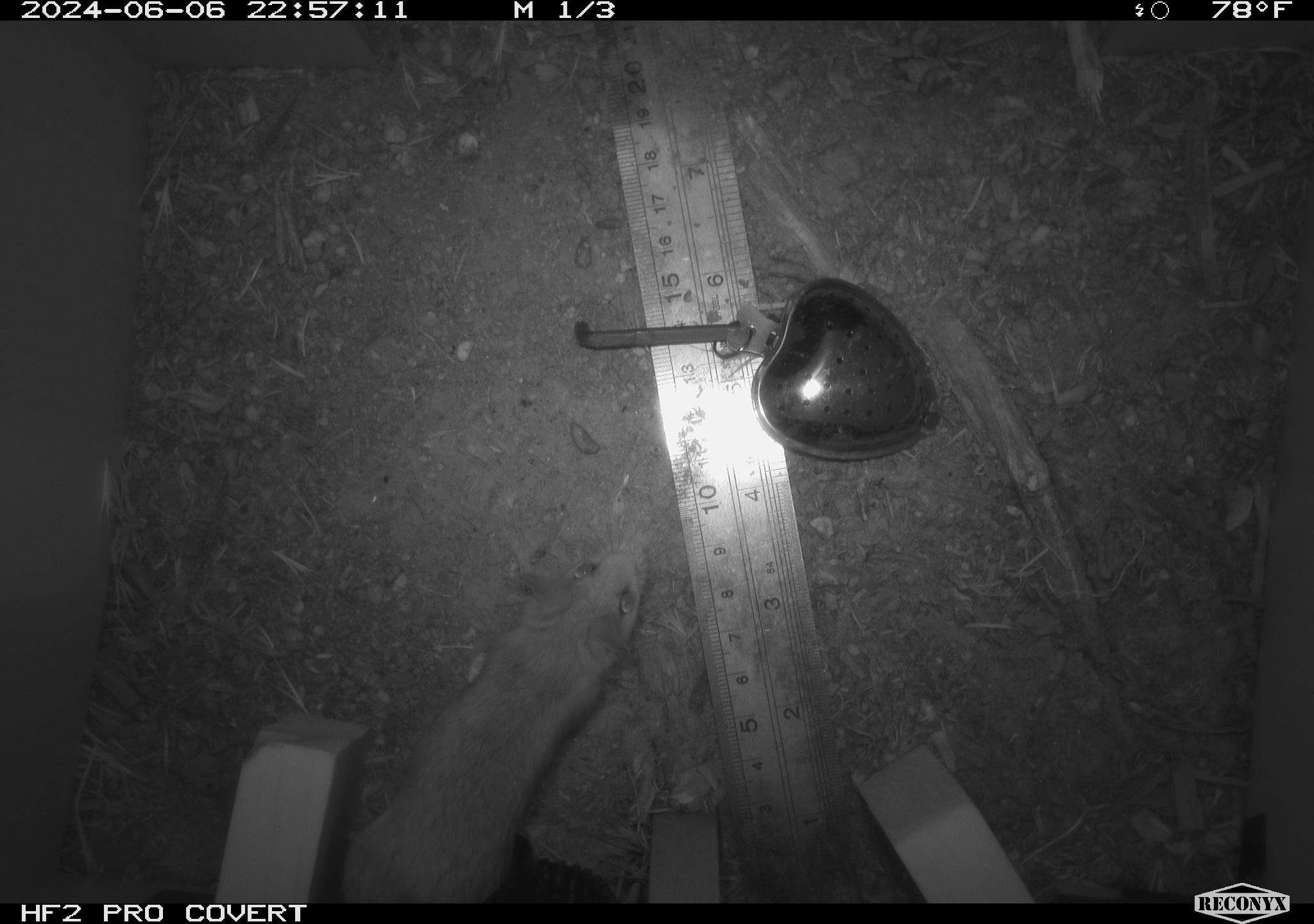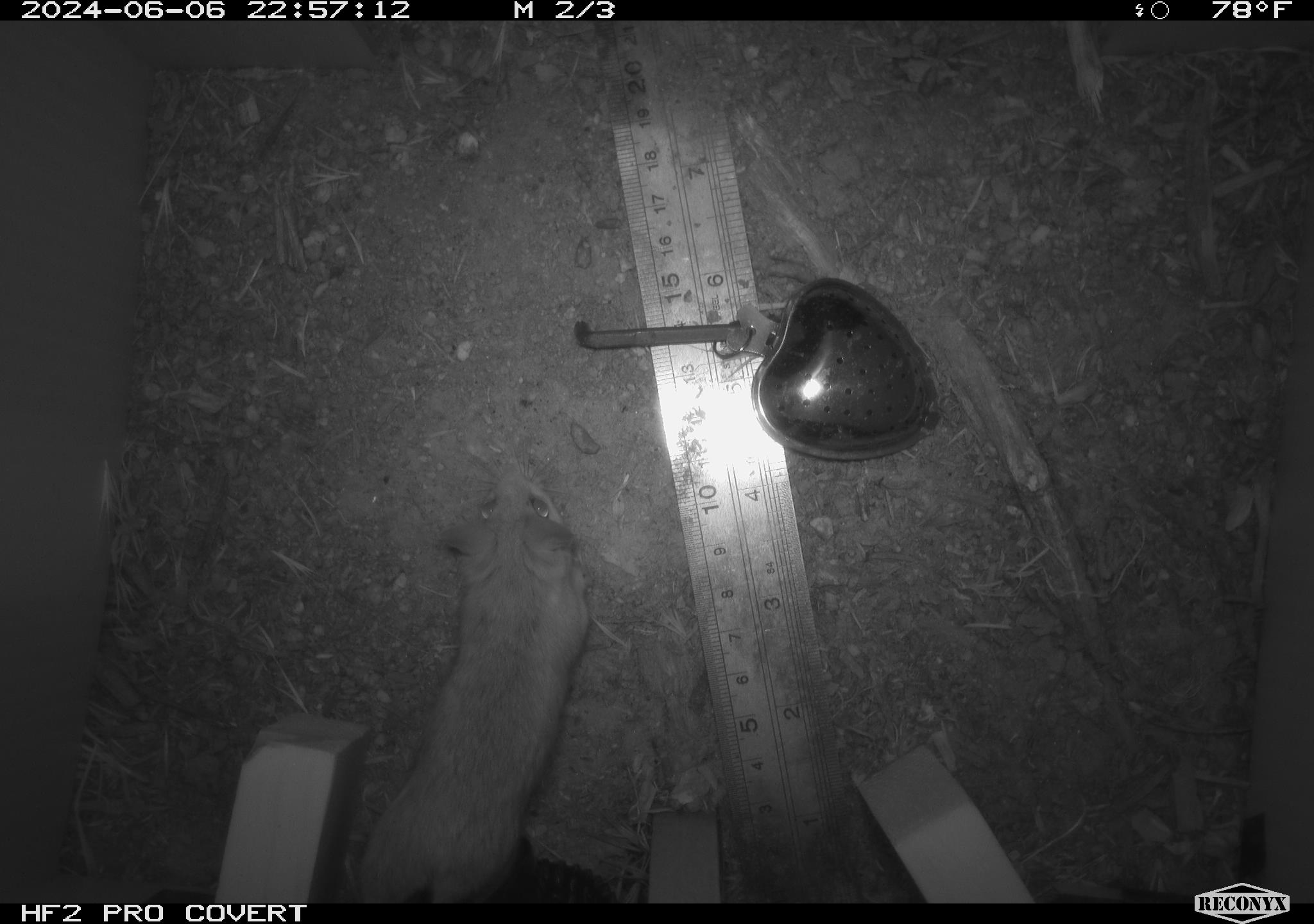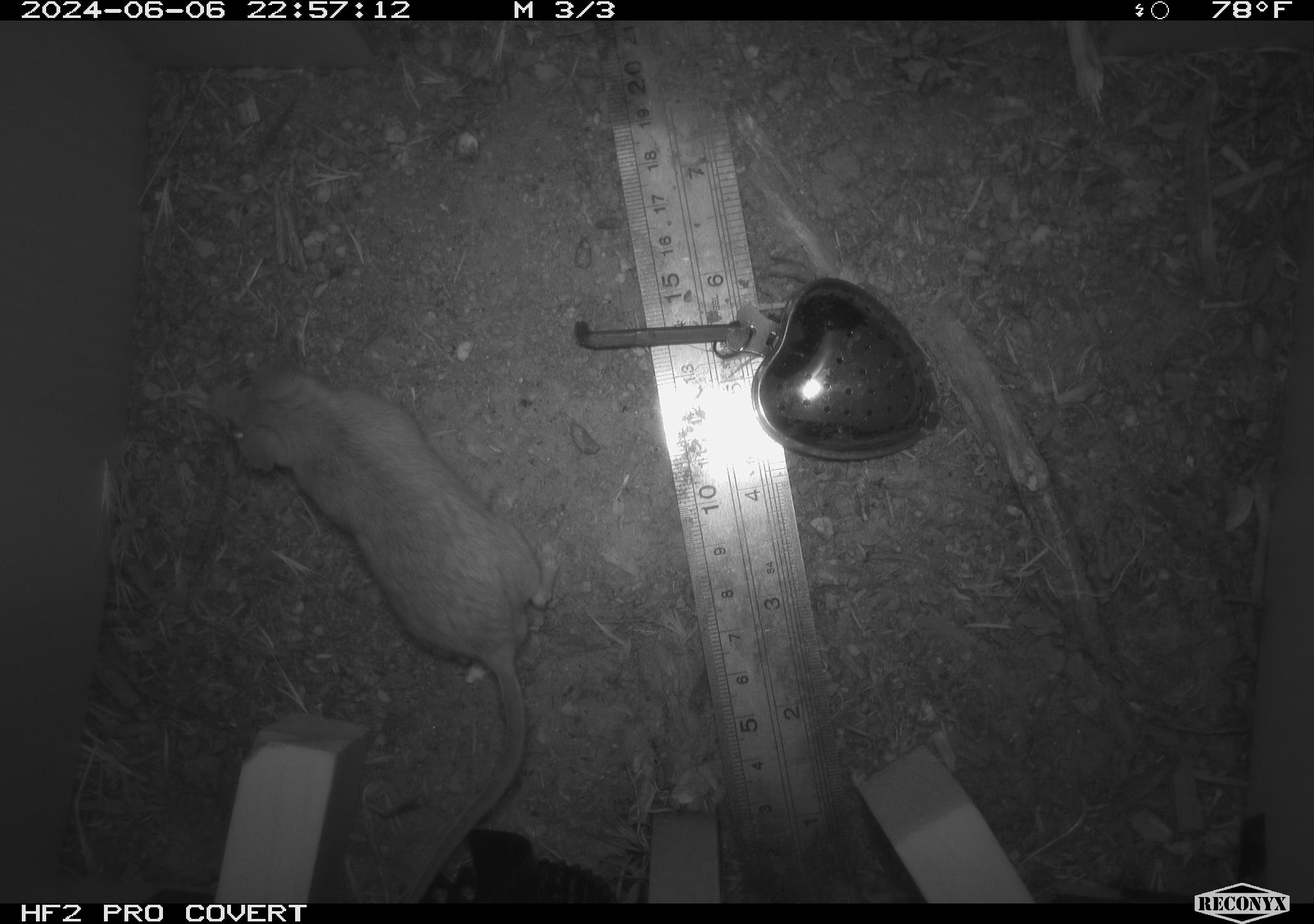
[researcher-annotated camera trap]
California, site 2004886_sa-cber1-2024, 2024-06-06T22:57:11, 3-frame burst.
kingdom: Animalia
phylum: Chordata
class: Mammalia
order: Rodentia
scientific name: Rodentia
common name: mouse species